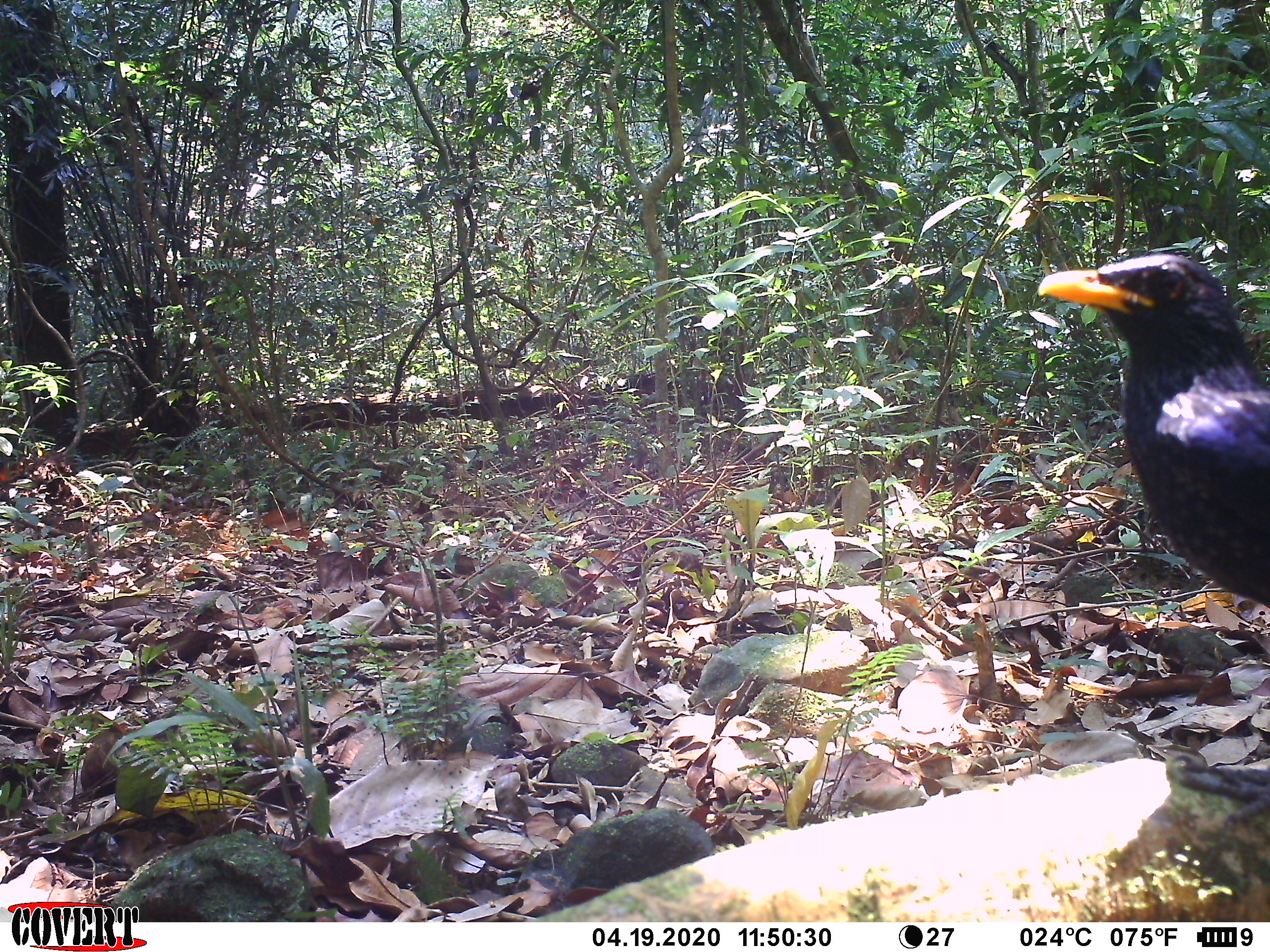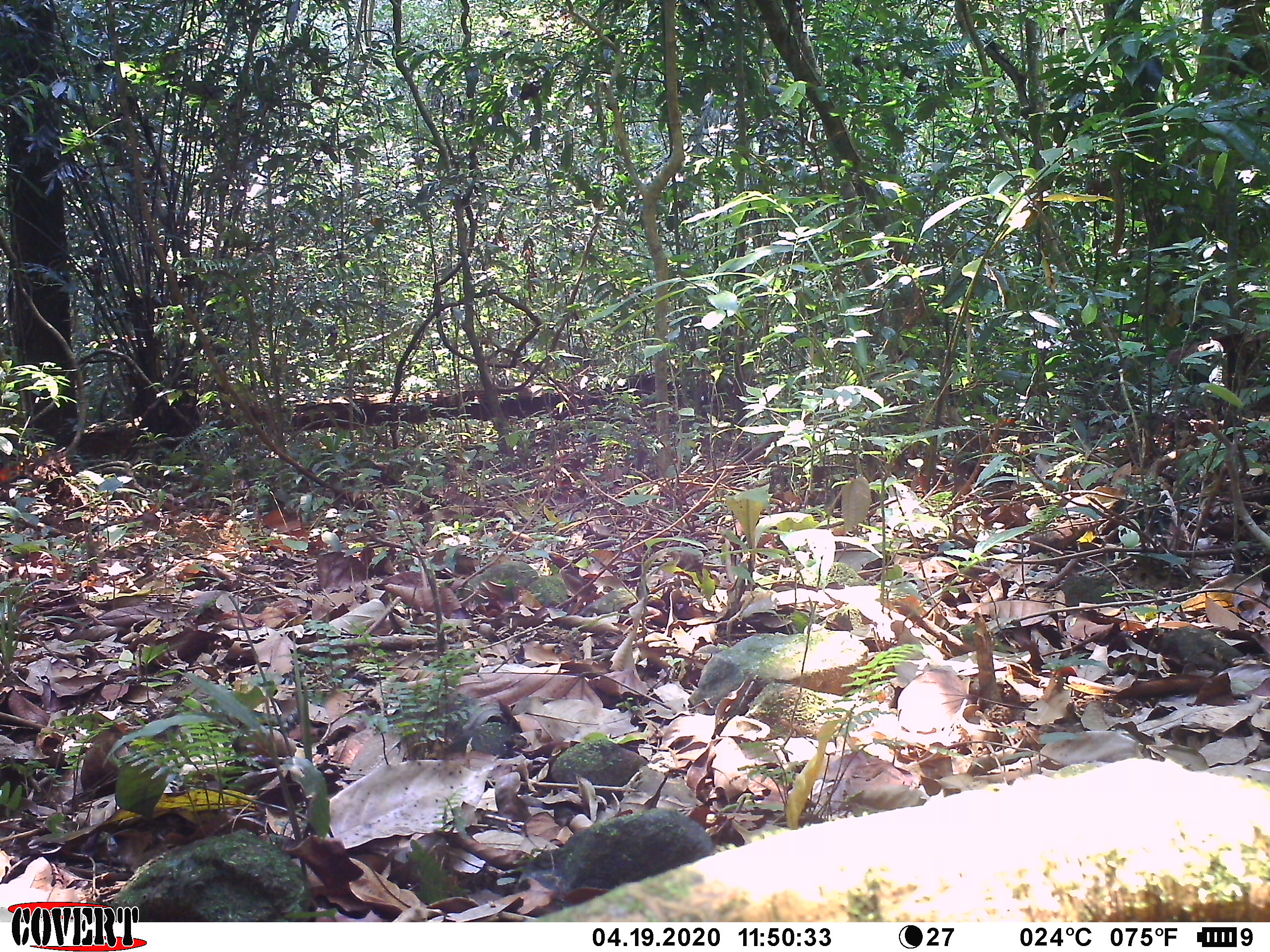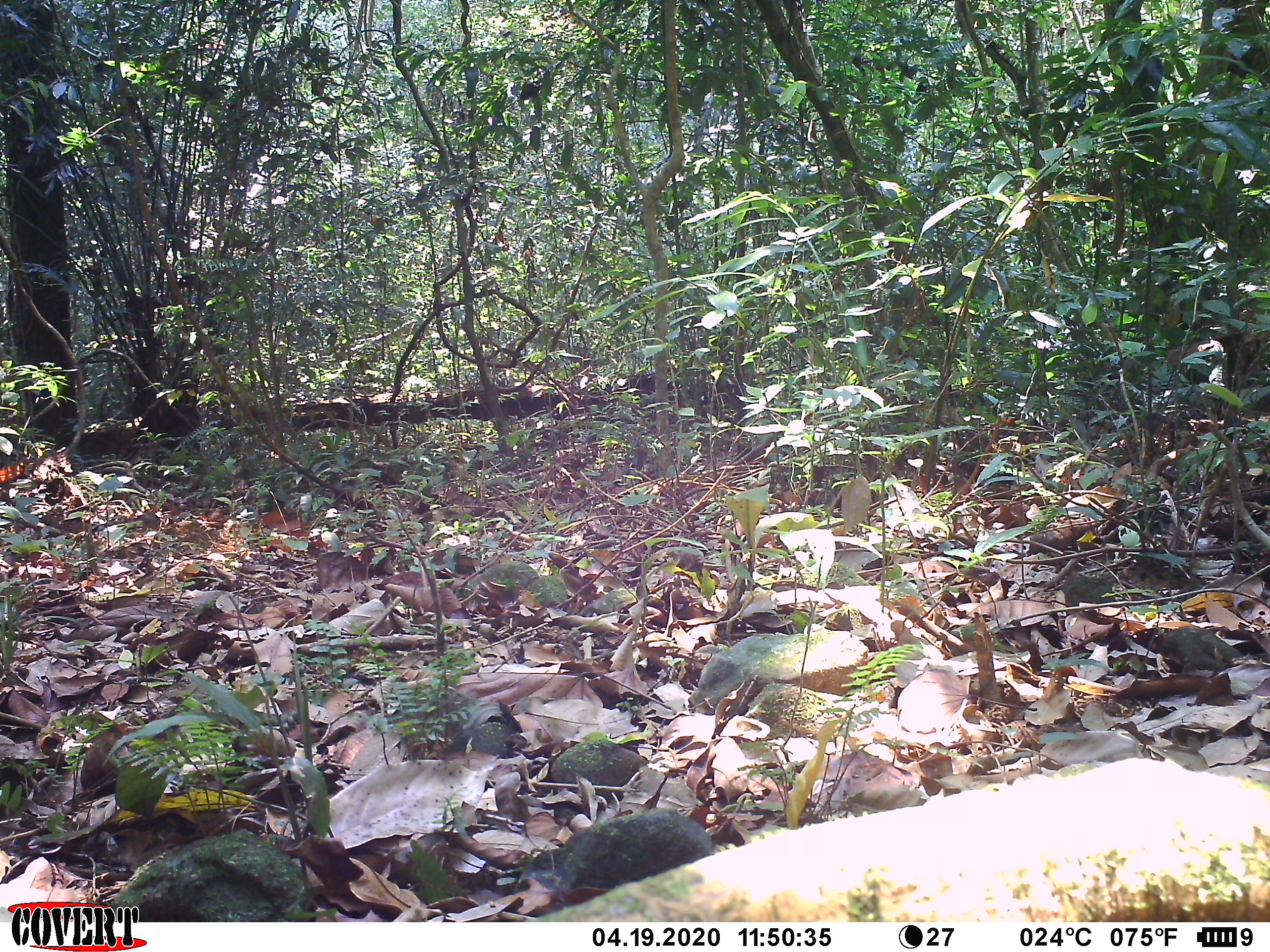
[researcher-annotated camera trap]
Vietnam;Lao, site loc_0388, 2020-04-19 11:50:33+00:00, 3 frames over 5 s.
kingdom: Animalia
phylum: Chordata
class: Aves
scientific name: Aves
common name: bird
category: unidentified bird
Unidentified bird (bird) (Aves). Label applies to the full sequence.